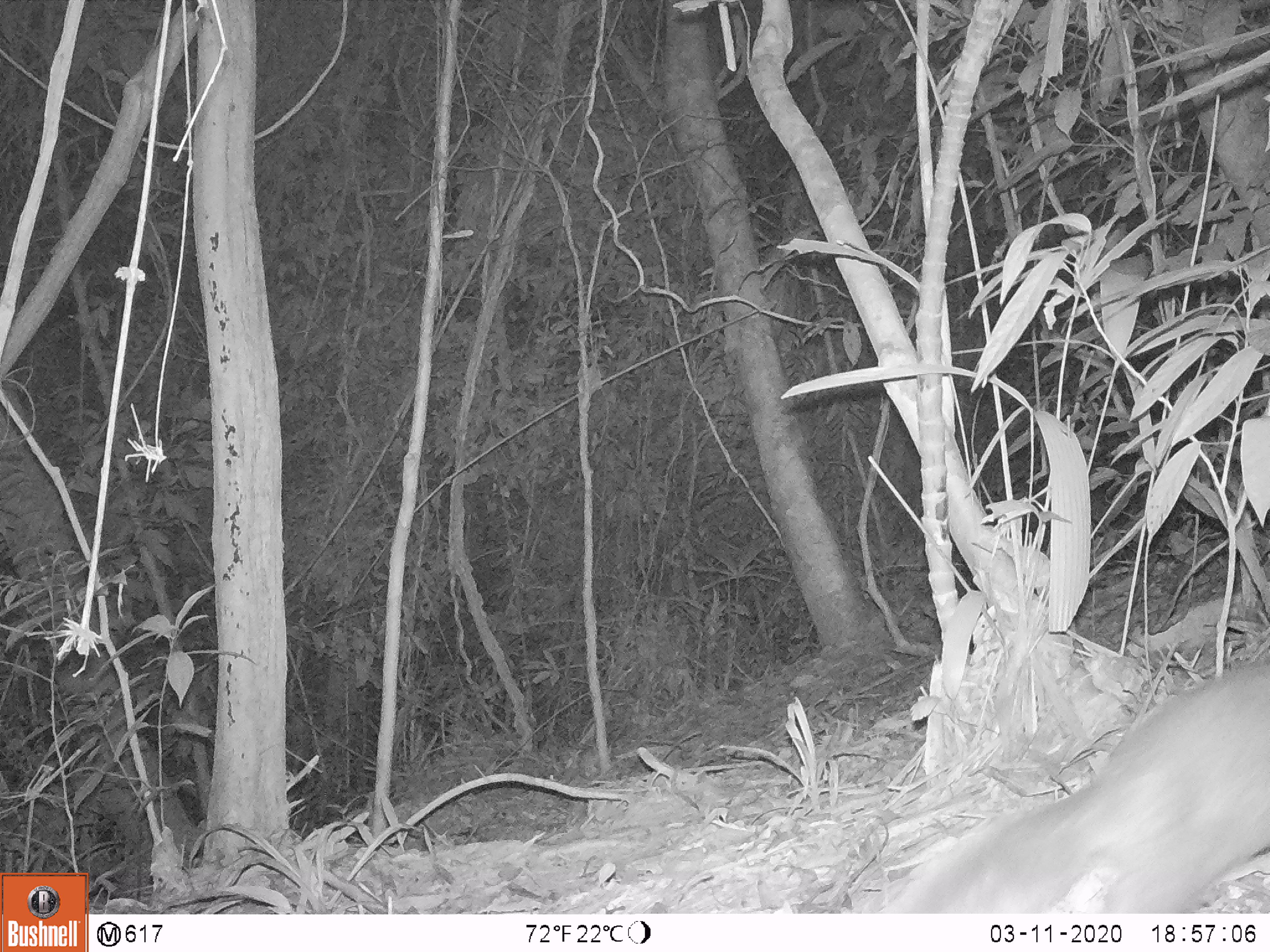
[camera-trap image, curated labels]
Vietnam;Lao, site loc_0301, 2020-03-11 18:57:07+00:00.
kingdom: Animalia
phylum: Chordata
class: Mammalia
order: Carnivora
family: Mustelidae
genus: Melogale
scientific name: Melogale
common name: ferret badger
Ferret badger (Melogale). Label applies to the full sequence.